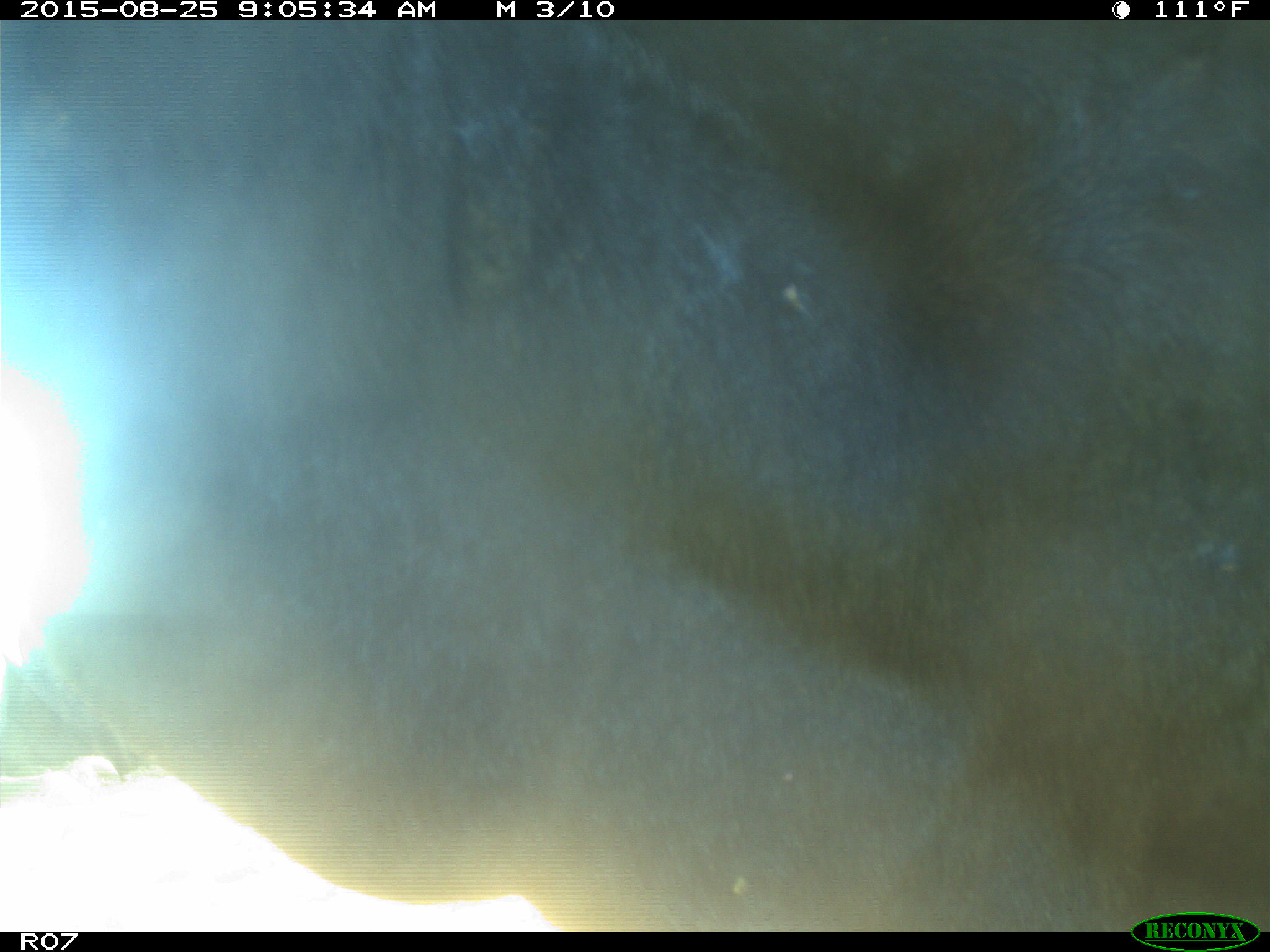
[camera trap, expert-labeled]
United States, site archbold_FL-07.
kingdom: Animalia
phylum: Chordata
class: Mammalia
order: Artiodactyla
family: Bovidae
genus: Bos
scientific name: Bos taurus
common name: domestic cow